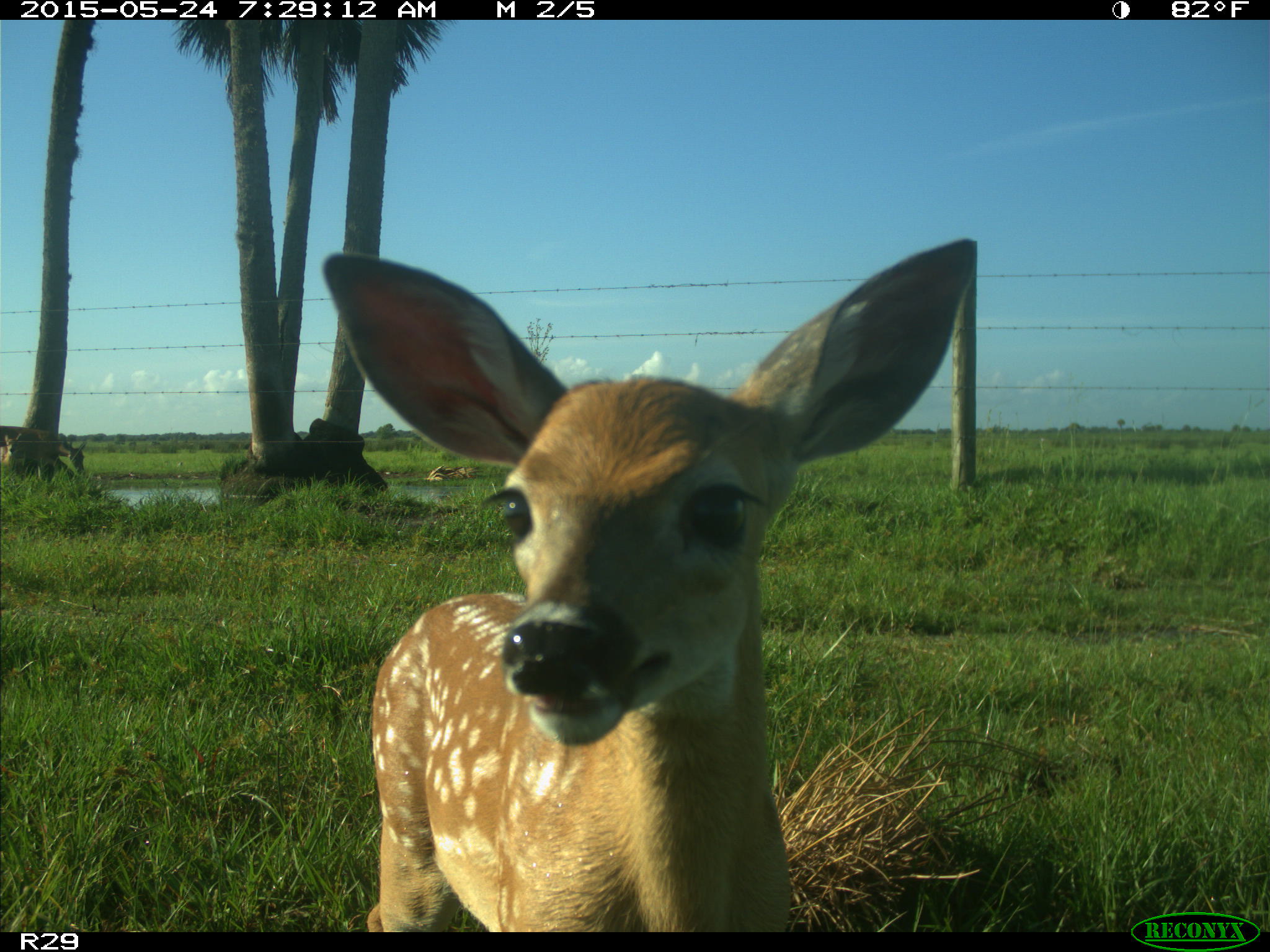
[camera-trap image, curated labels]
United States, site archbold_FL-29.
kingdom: Animalia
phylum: Chordata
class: Mammalia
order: Artiodactyla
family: Cervidae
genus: Odocoileus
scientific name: Odocoileus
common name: deer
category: unidentified deer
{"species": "unidentified deer (deer) (Odocoileus)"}